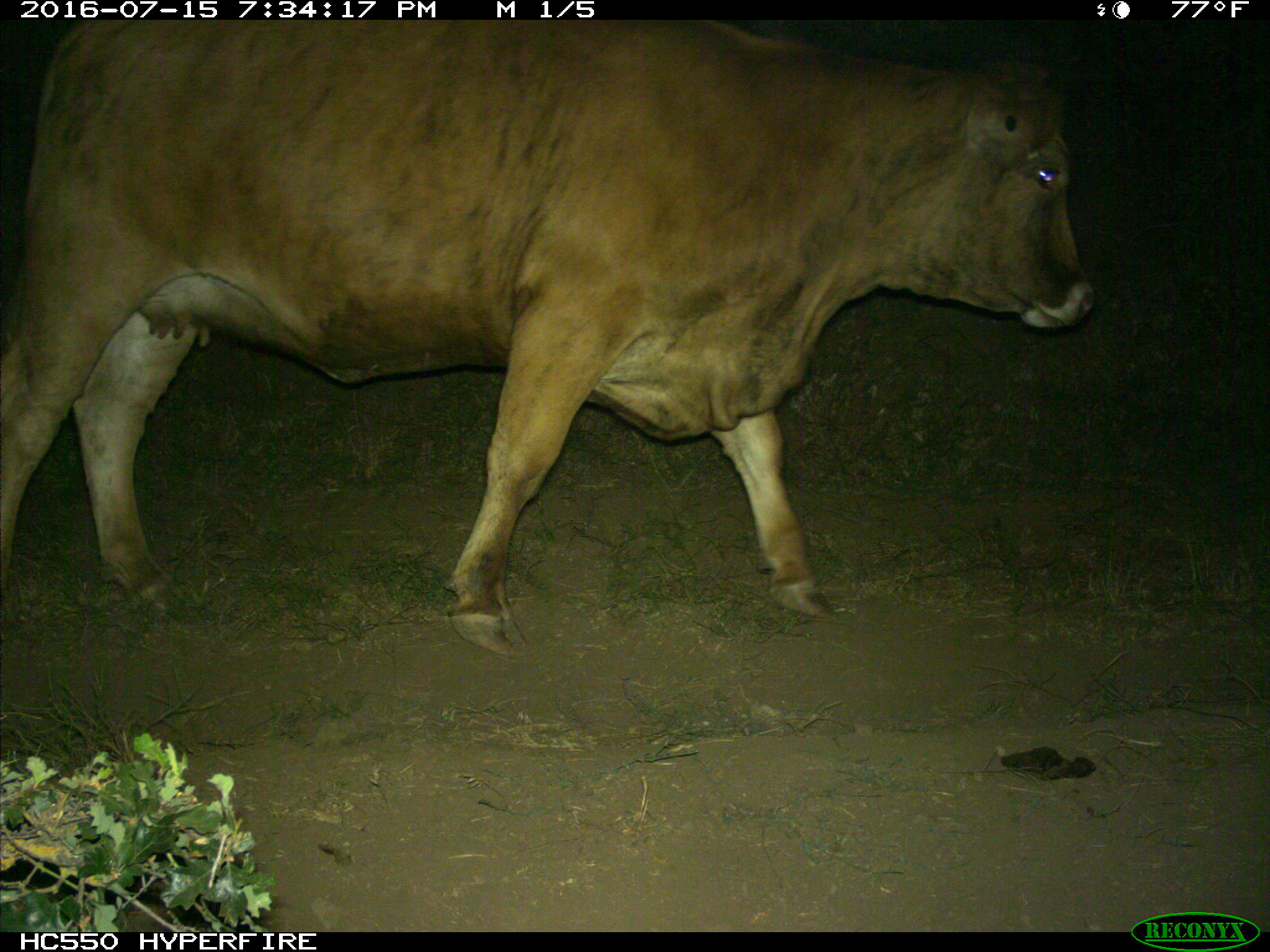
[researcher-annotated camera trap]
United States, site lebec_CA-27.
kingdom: Animalia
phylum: Chordata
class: Mammalia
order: Artiodactyla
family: Bovidae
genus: Bos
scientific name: Bos taurus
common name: domestic cow